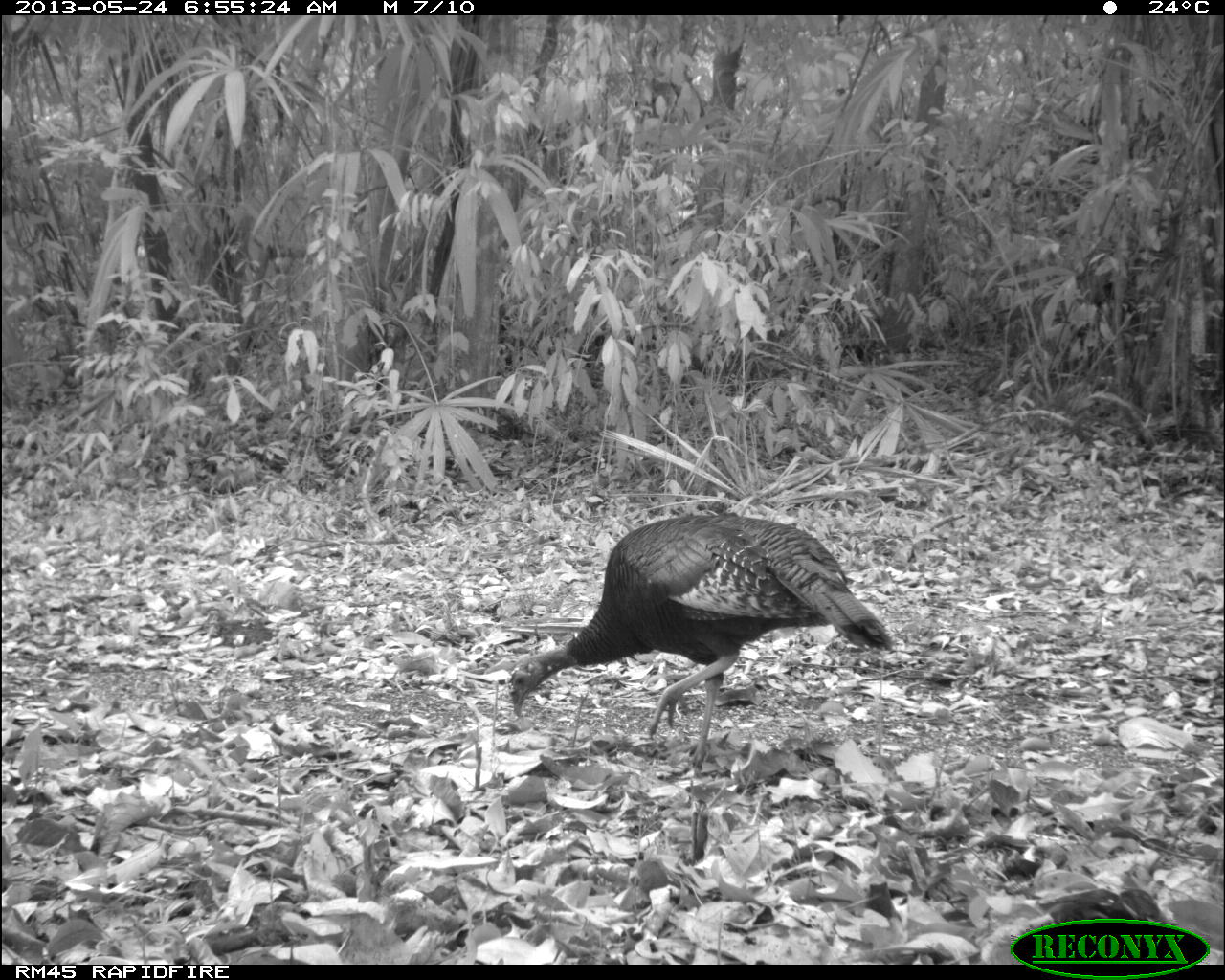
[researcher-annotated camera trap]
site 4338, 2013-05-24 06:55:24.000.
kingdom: Animalia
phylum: Chordata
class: Aves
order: Galliformes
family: Phasianidae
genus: Meleagris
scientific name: Meleagris ocellata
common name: ocellated turkey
Meleagris ocellata (ocellated turkey), count 1, sex female.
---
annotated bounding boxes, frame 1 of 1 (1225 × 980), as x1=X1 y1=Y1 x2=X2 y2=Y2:
meleagris ocellata: x1=507 y1=513 x2=893 y2=770